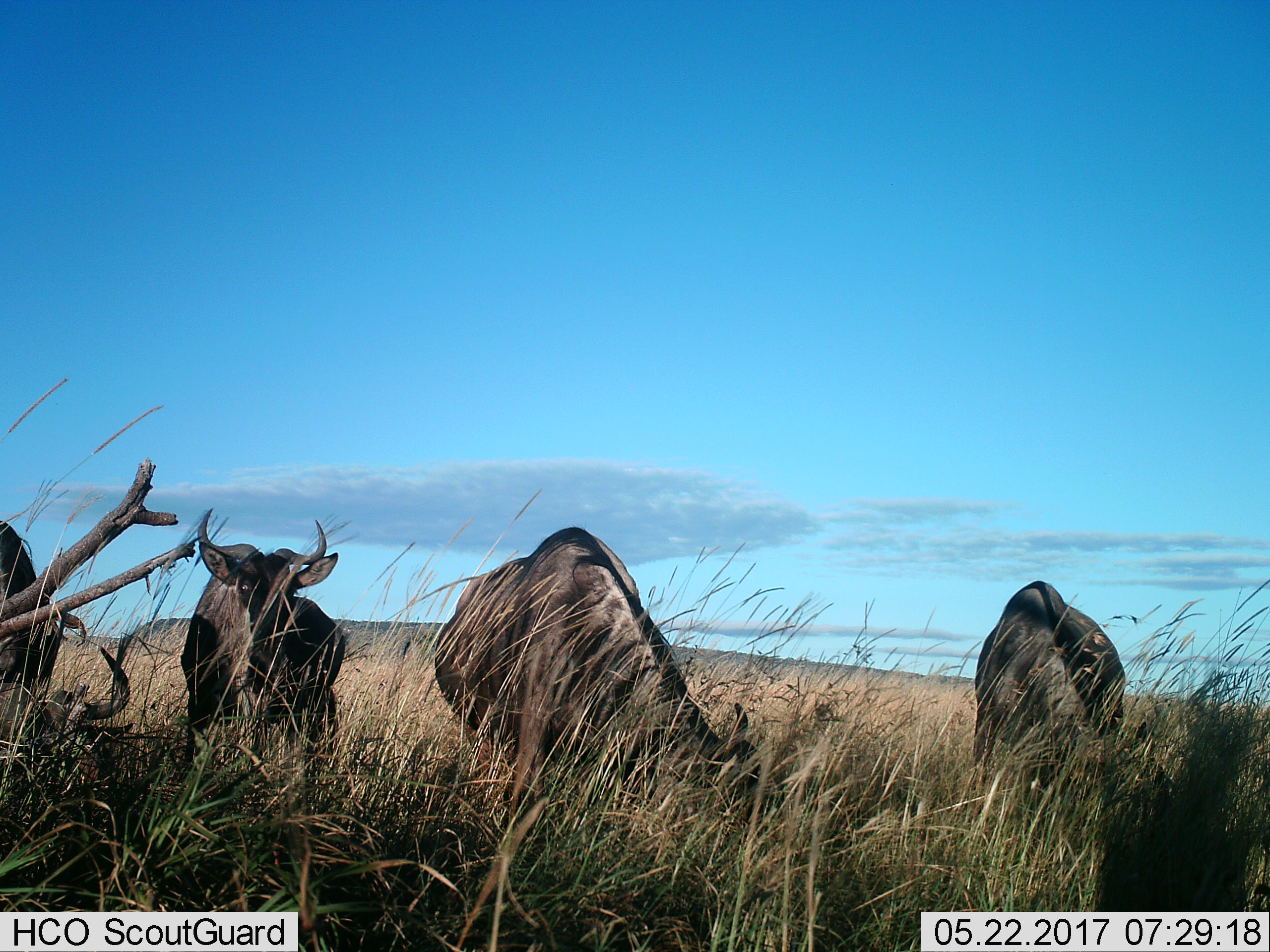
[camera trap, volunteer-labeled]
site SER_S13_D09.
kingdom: Animalia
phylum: Chordata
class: Mammalia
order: Artiodactyla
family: Bovidae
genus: Connochaetes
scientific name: Connochaetes taurinus taurinus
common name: blue wildebeest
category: wildebeestblue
Wildebeestblue (blue wildebeest) (Connochaetes taurinus taurinus), count 4. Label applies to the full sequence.